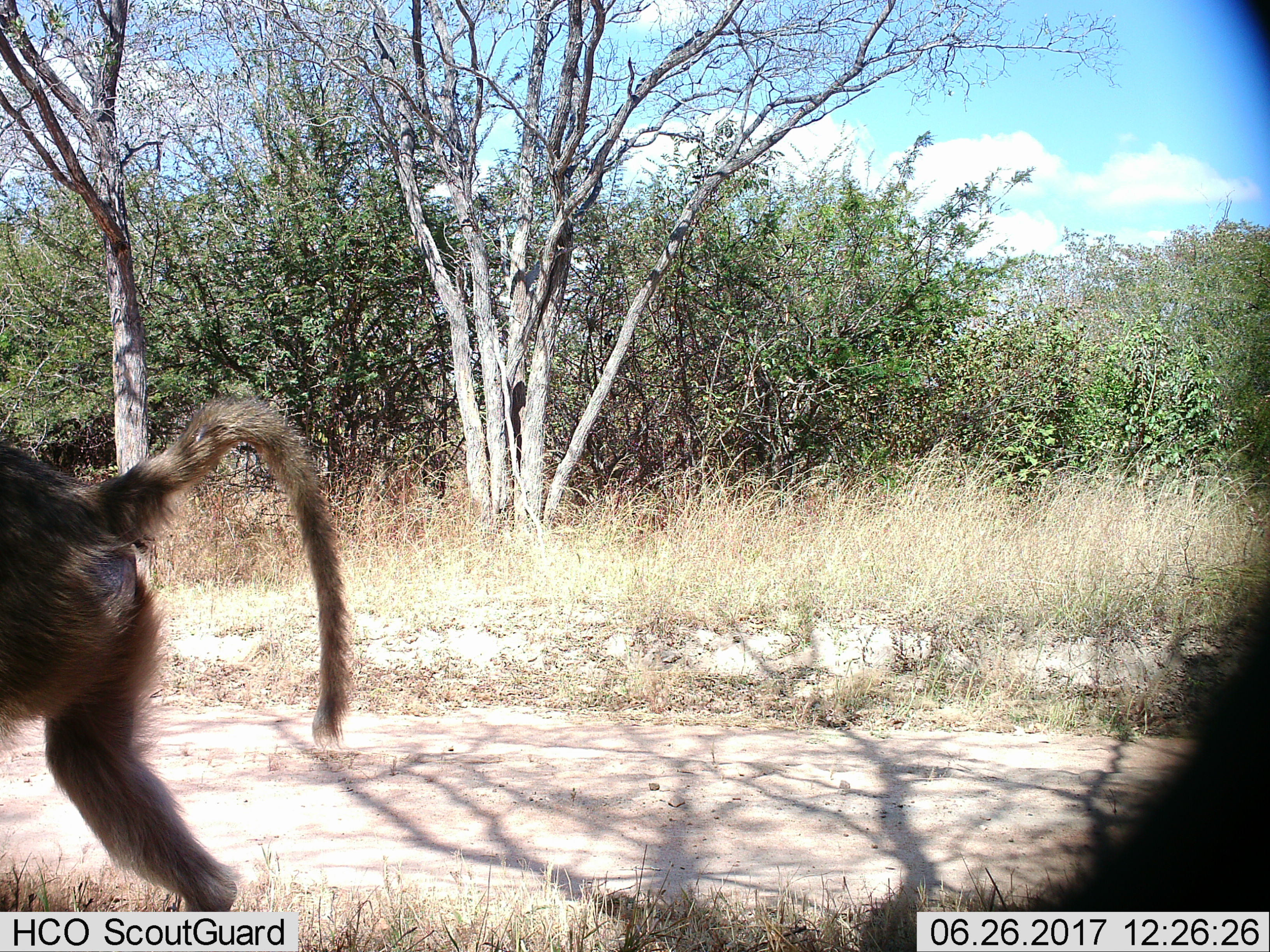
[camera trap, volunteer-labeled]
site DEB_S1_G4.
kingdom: Animalia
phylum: Chordata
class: Mammalia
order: Primates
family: Cercopithecidae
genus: Papio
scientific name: Papio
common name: baboon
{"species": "baboon (Papio)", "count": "1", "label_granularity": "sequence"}